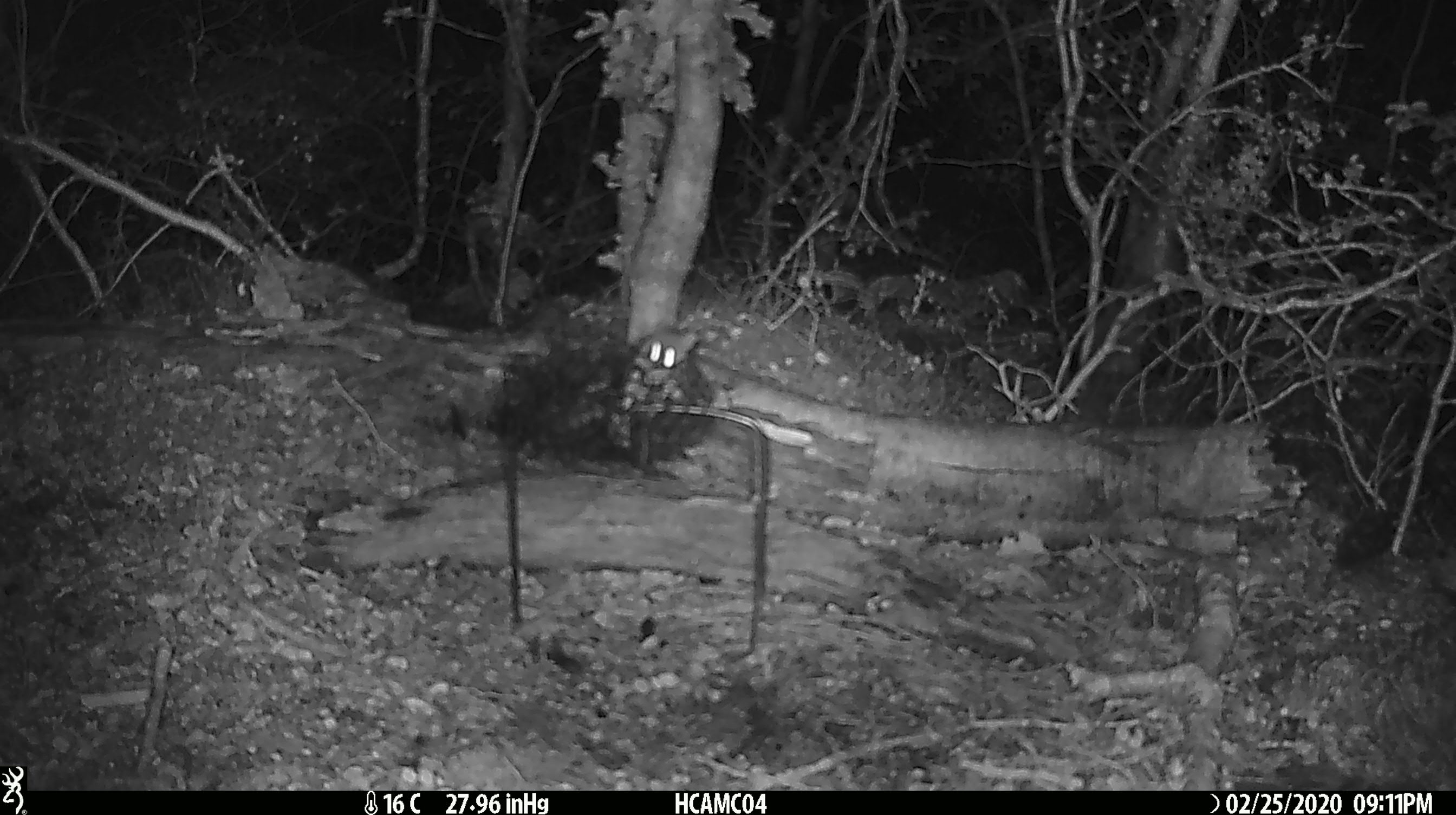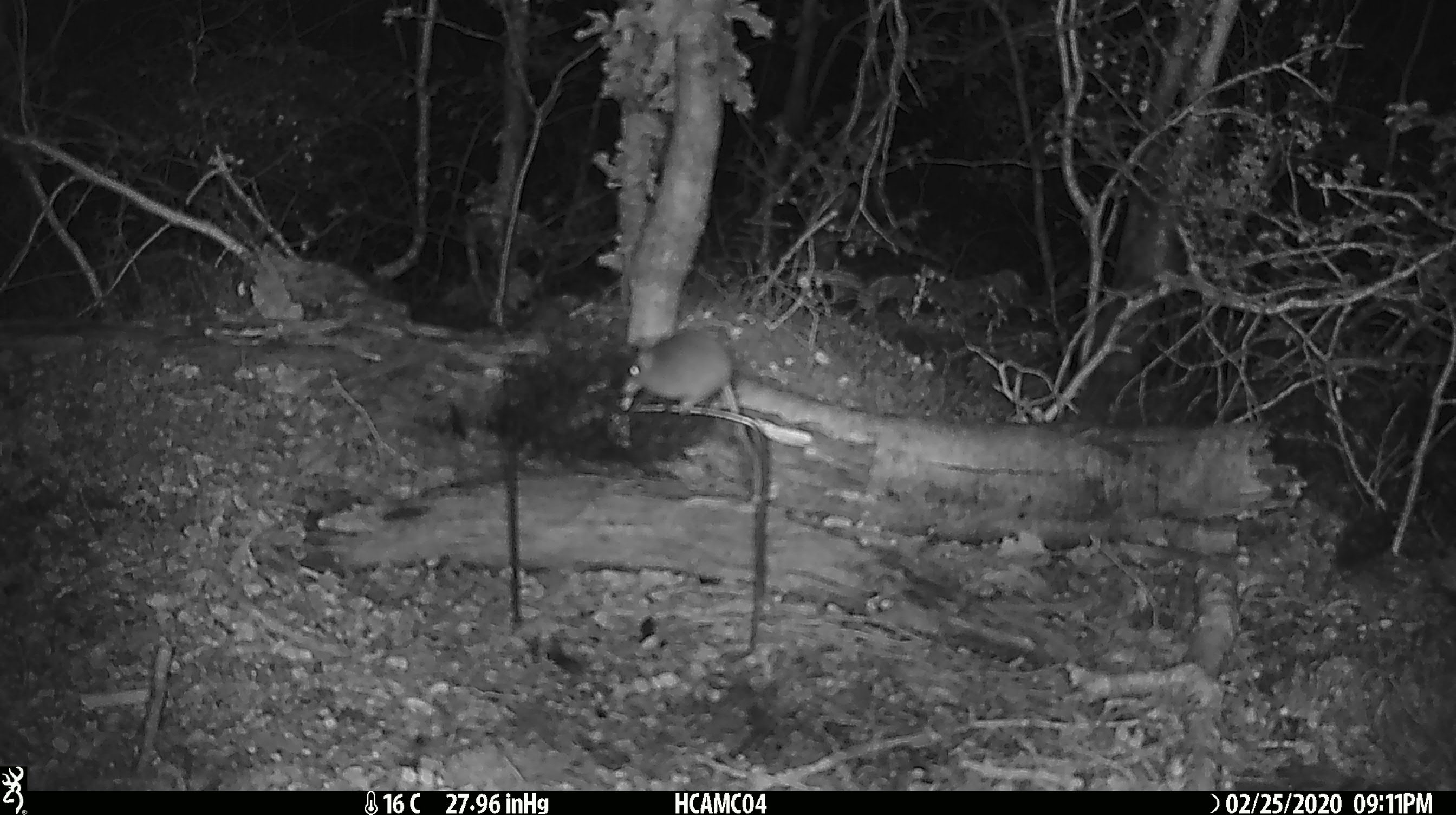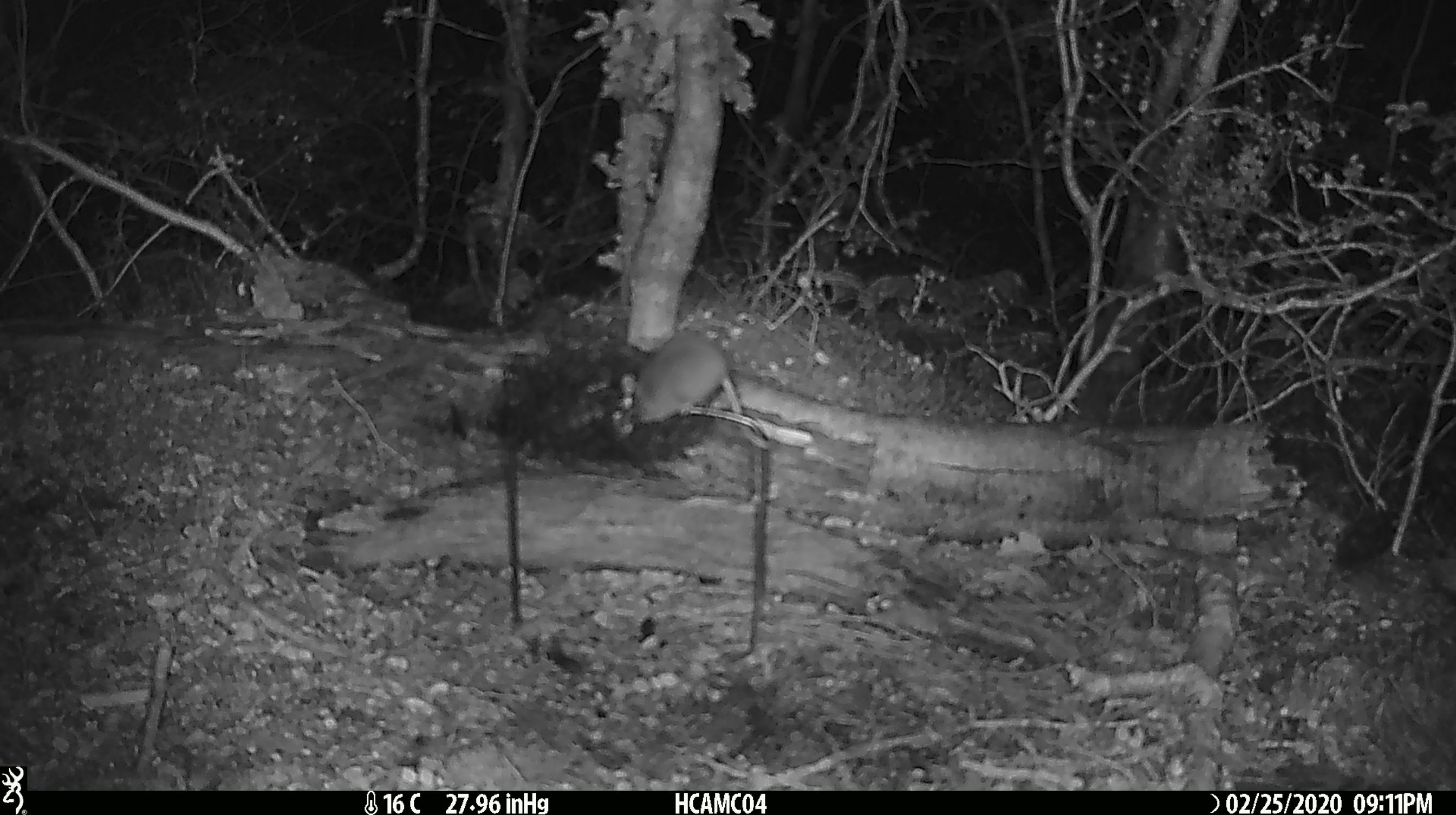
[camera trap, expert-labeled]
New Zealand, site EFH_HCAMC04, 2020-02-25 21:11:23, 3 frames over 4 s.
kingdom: Animalia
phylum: Chordata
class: Mammalia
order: Rodentia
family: Muridae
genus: Mus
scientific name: Mus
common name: mouse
Mouse (Mus).